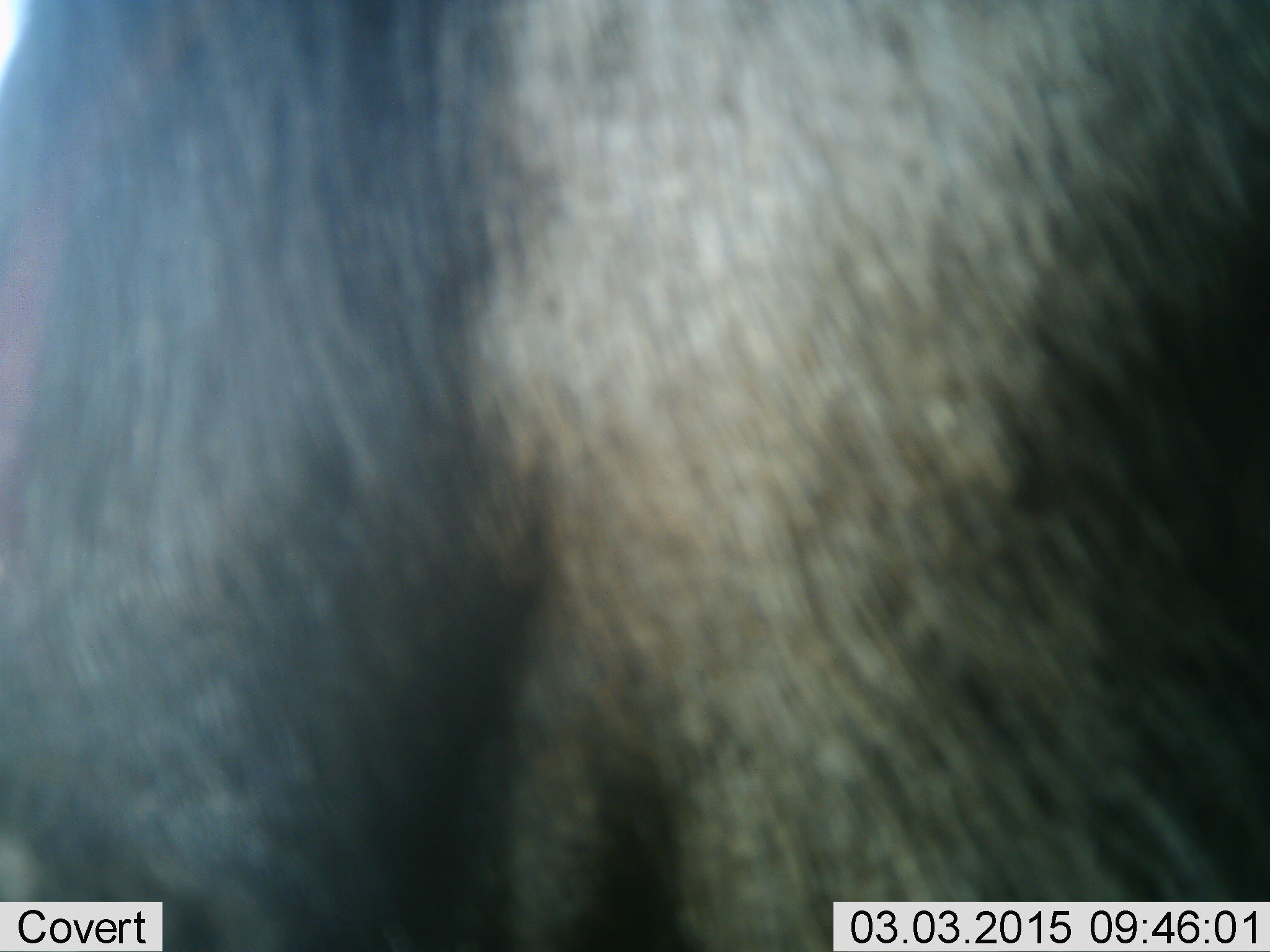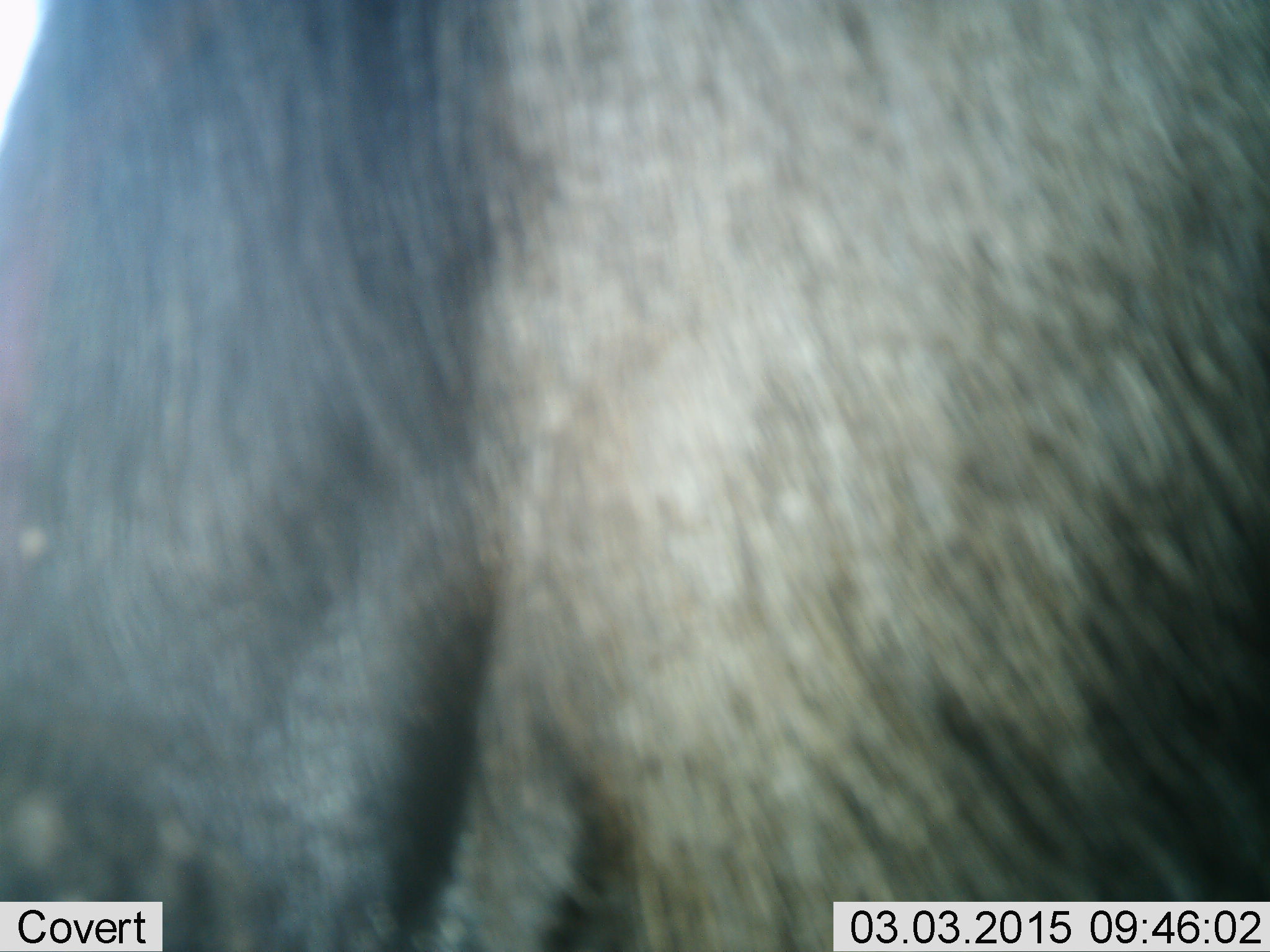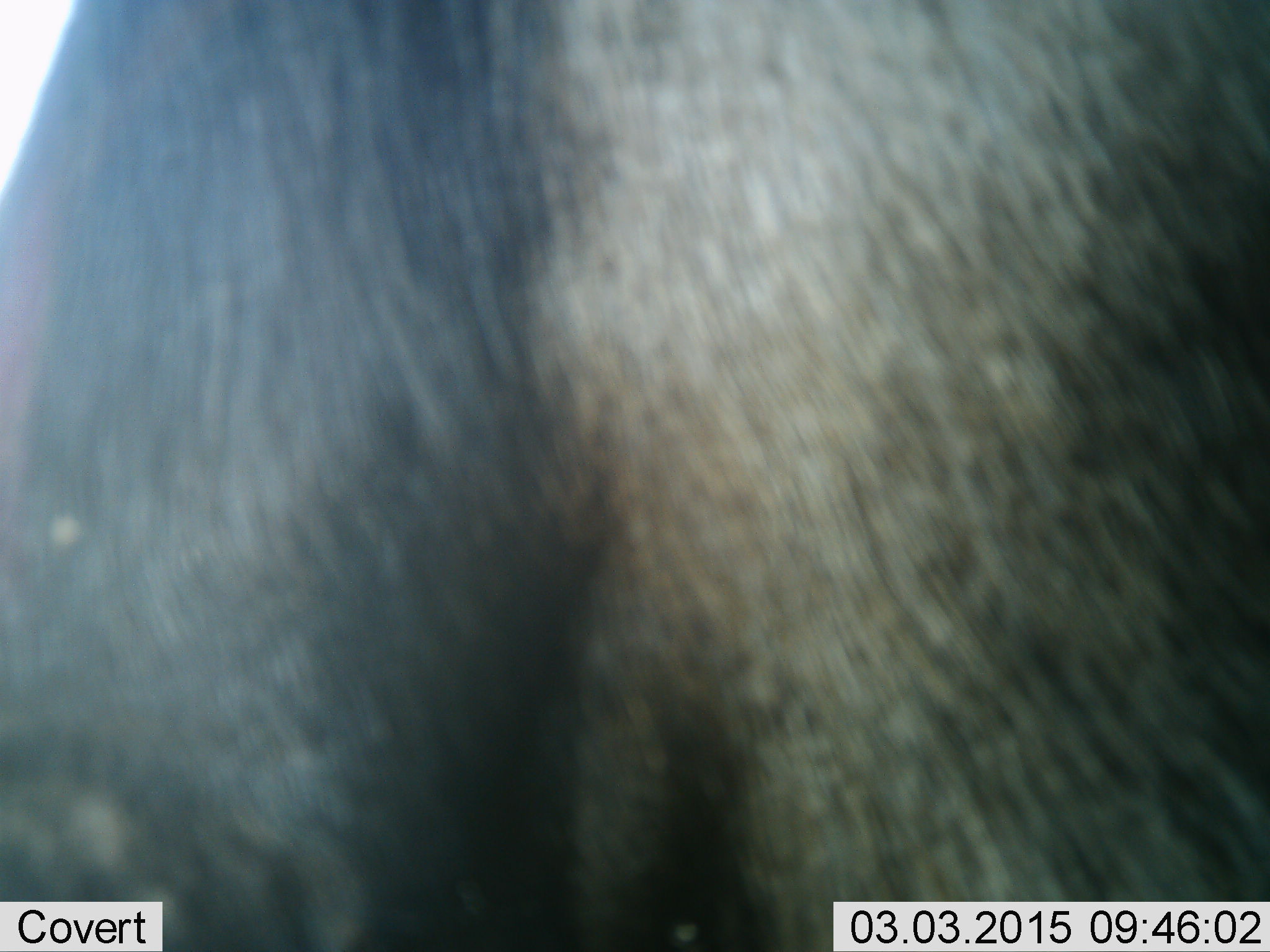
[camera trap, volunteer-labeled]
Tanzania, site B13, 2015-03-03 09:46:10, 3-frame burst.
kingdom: Animalia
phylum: Chordata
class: Mammalia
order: Artiodactyla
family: Bovidae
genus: Connochaetes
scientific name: Connochaetes taurinus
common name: blue wildebeest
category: wildebeest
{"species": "wildebeest (blue wildebeest) (Connochaetes taurinus)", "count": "1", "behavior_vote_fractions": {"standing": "80%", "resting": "10%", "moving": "0%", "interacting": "0%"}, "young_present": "0%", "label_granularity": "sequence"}